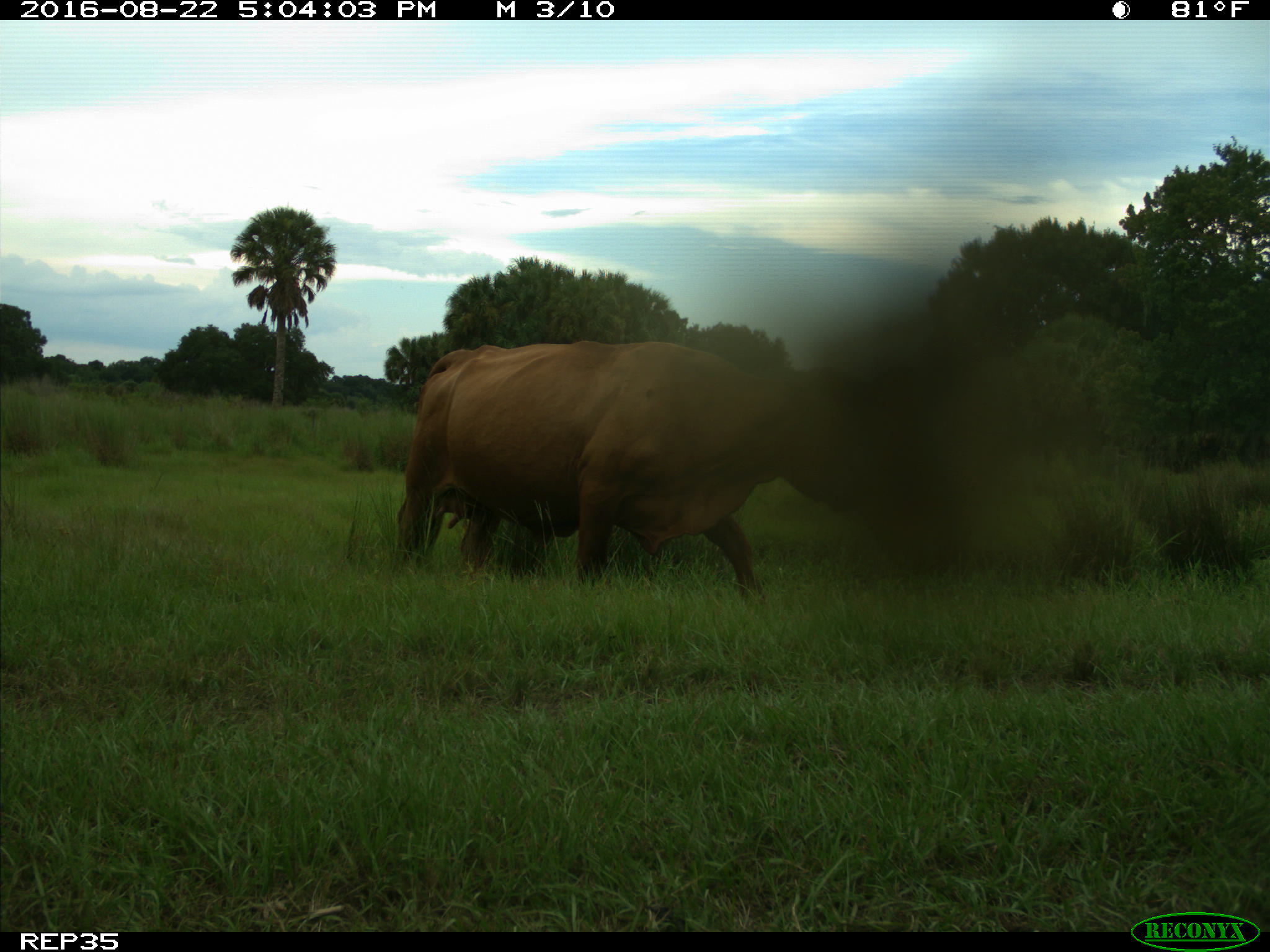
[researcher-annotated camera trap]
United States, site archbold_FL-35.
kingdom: Animalia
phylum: Chordata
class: Mammalia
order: Artiodactyla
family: Bovidae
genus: Bos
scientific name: Bos taurus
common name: domestic cow